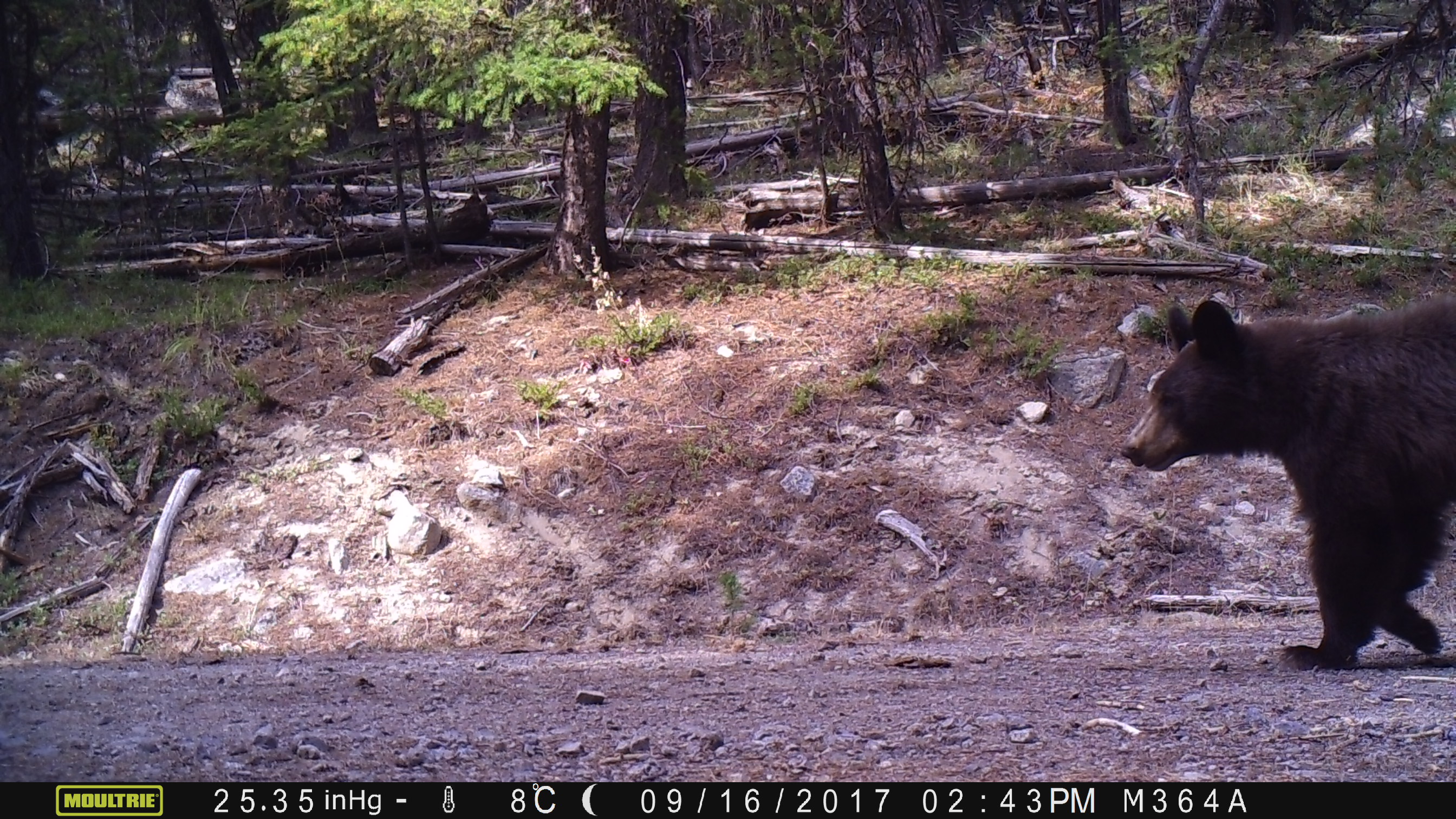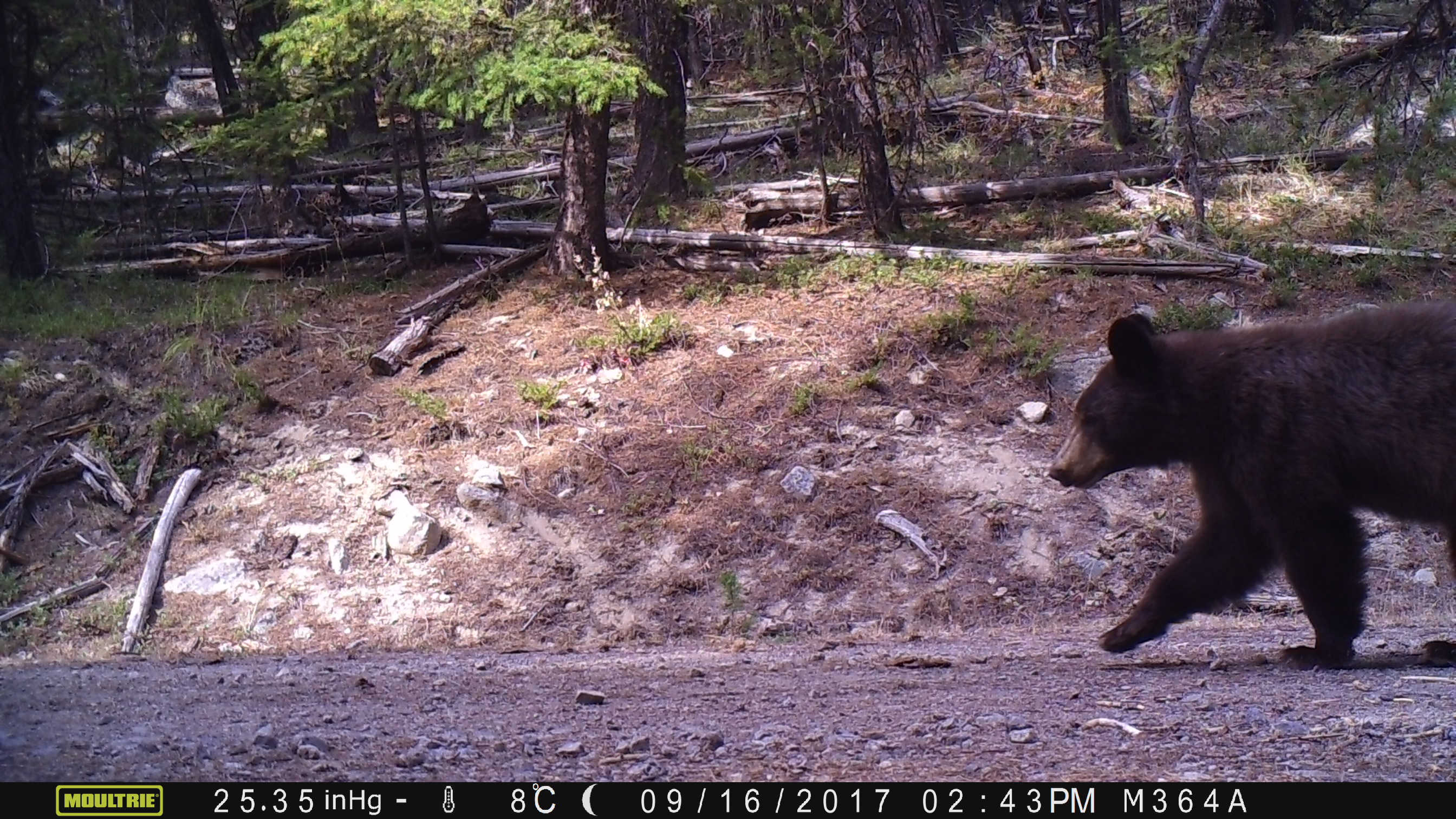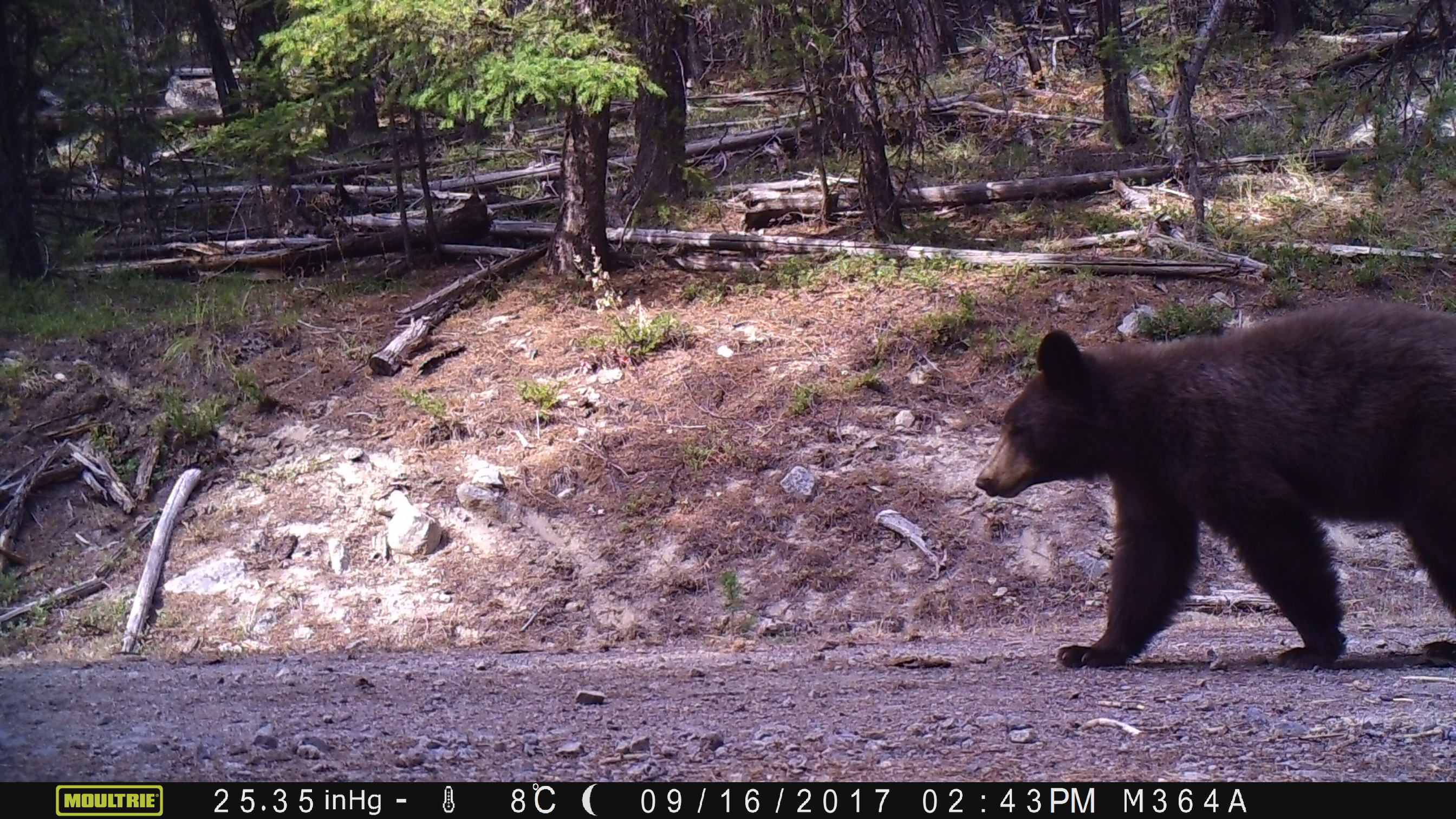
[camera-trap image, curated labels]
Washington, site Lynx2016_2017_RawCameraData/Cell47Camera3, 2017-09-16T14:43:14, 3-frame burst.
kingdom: Animalia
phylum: Chordata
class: Mammalia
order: Carnivora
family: Ursidae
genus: Ursus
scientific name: Ursus americanus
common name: american black bear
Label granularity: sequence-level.